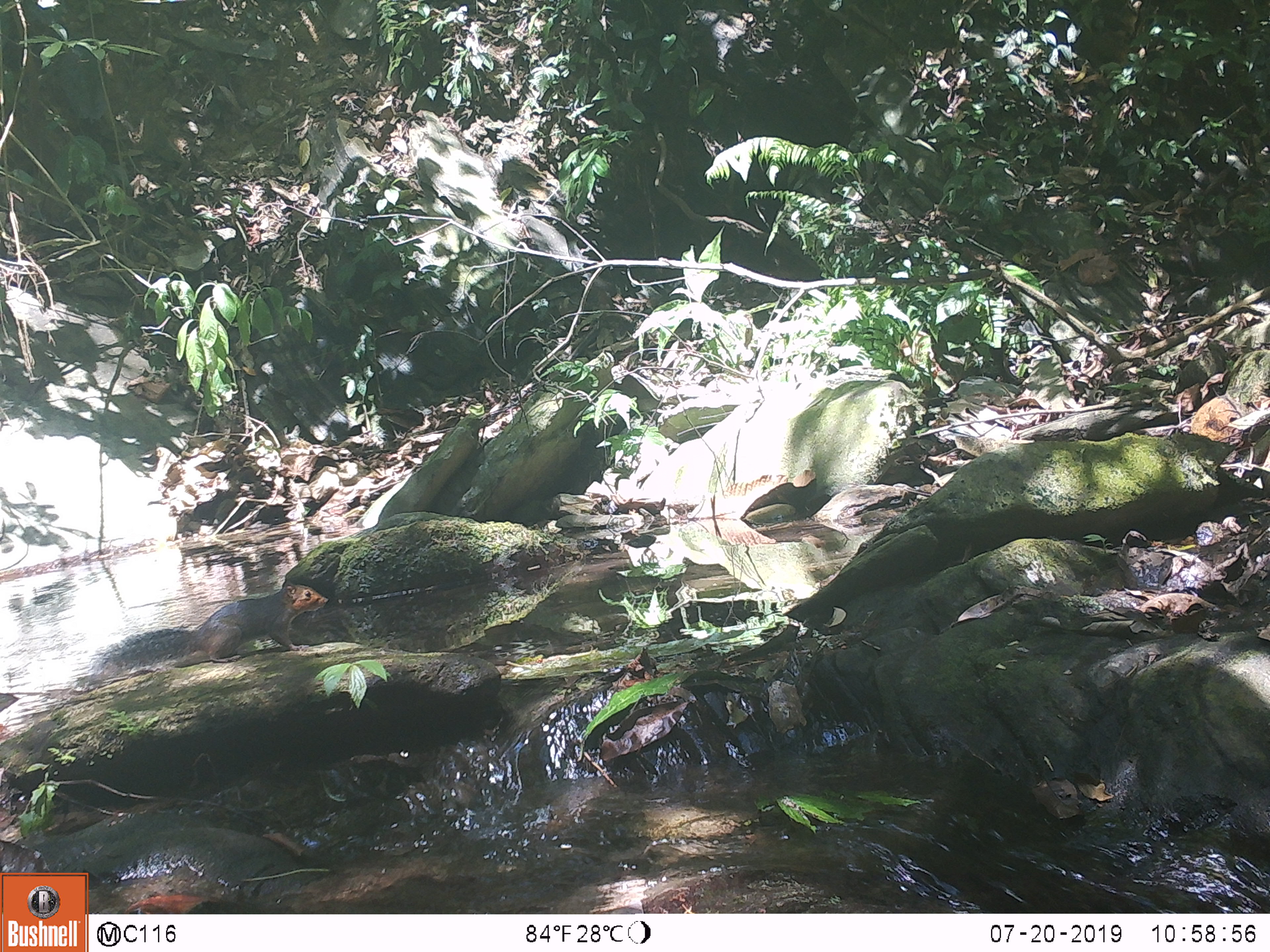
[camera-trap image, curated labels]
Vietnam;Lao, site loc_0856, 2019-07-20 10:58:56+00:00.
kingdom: Animalia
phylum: Chordata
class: Mammalia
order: Rodentia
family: Sciuridae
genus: Dremomys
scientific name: Dremomys rufigenis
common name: red-cheeked squirrel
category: red cheeked squirrel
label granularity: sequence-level